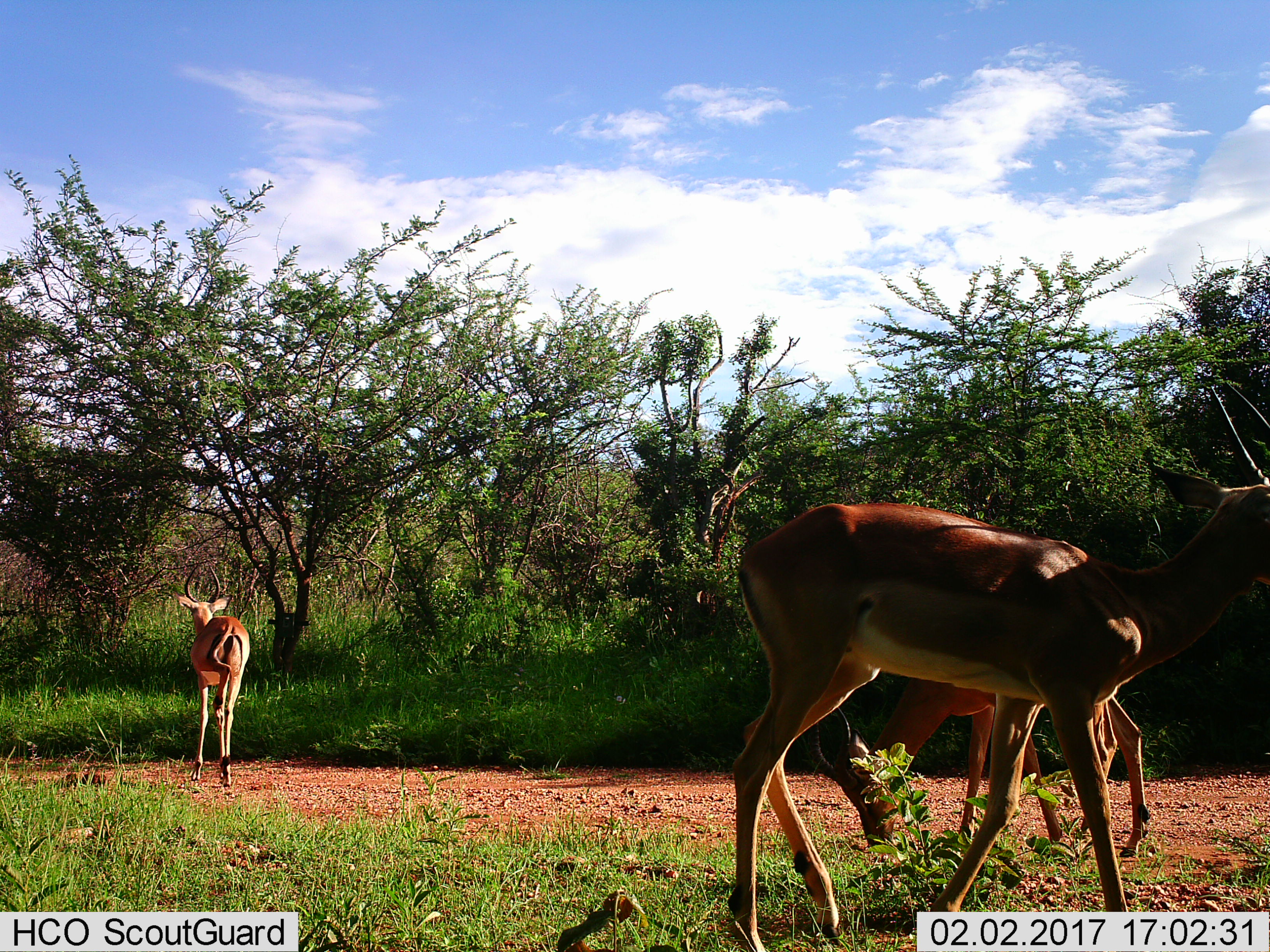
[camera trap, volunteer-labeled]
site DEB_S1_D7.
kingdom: Animalia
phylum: Chordata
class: Mammalia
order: Artiodactyla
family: Bovidae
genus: Aepyceros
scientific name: Aepyceros melampus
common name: impala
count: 3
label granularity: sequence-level